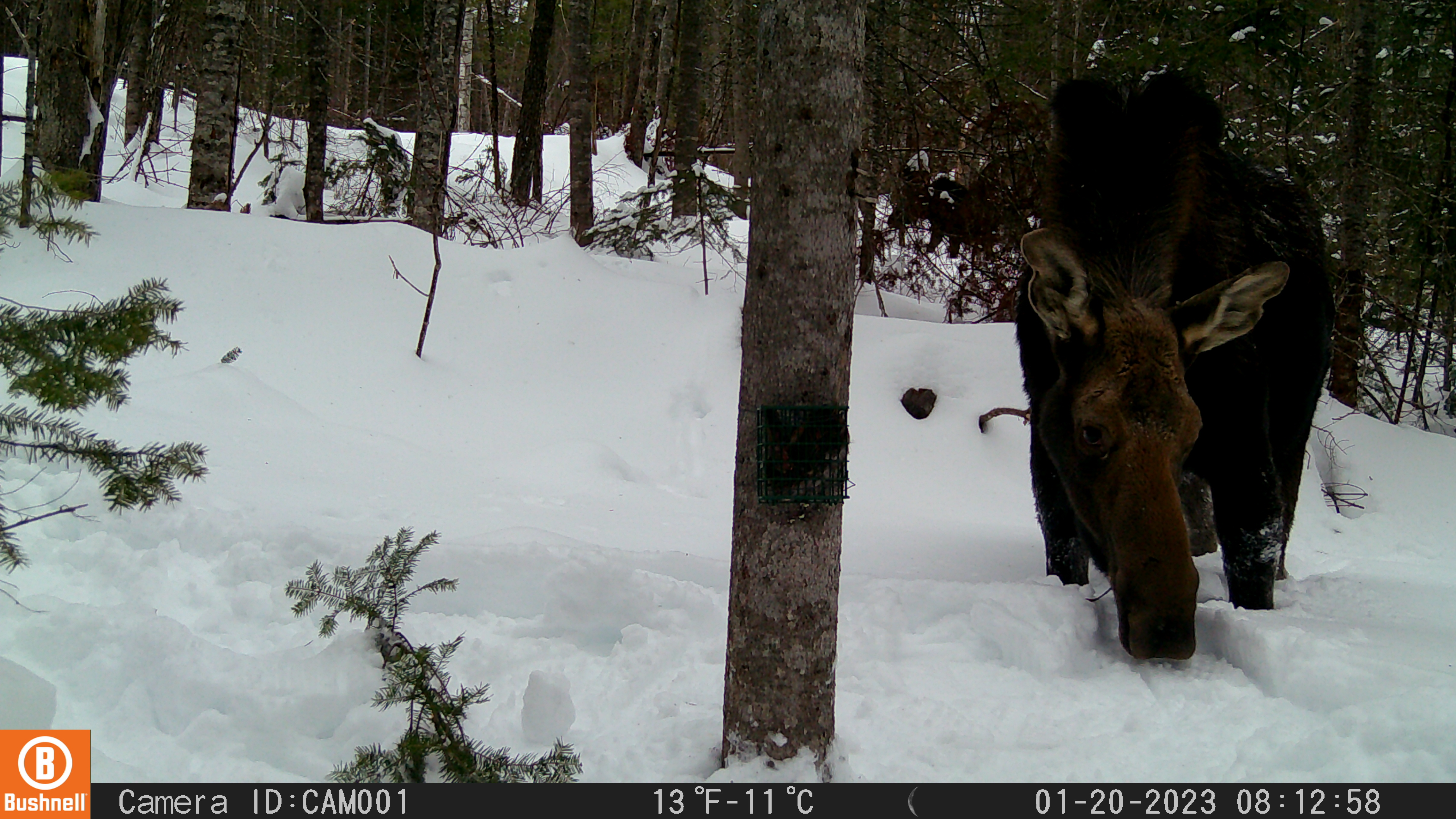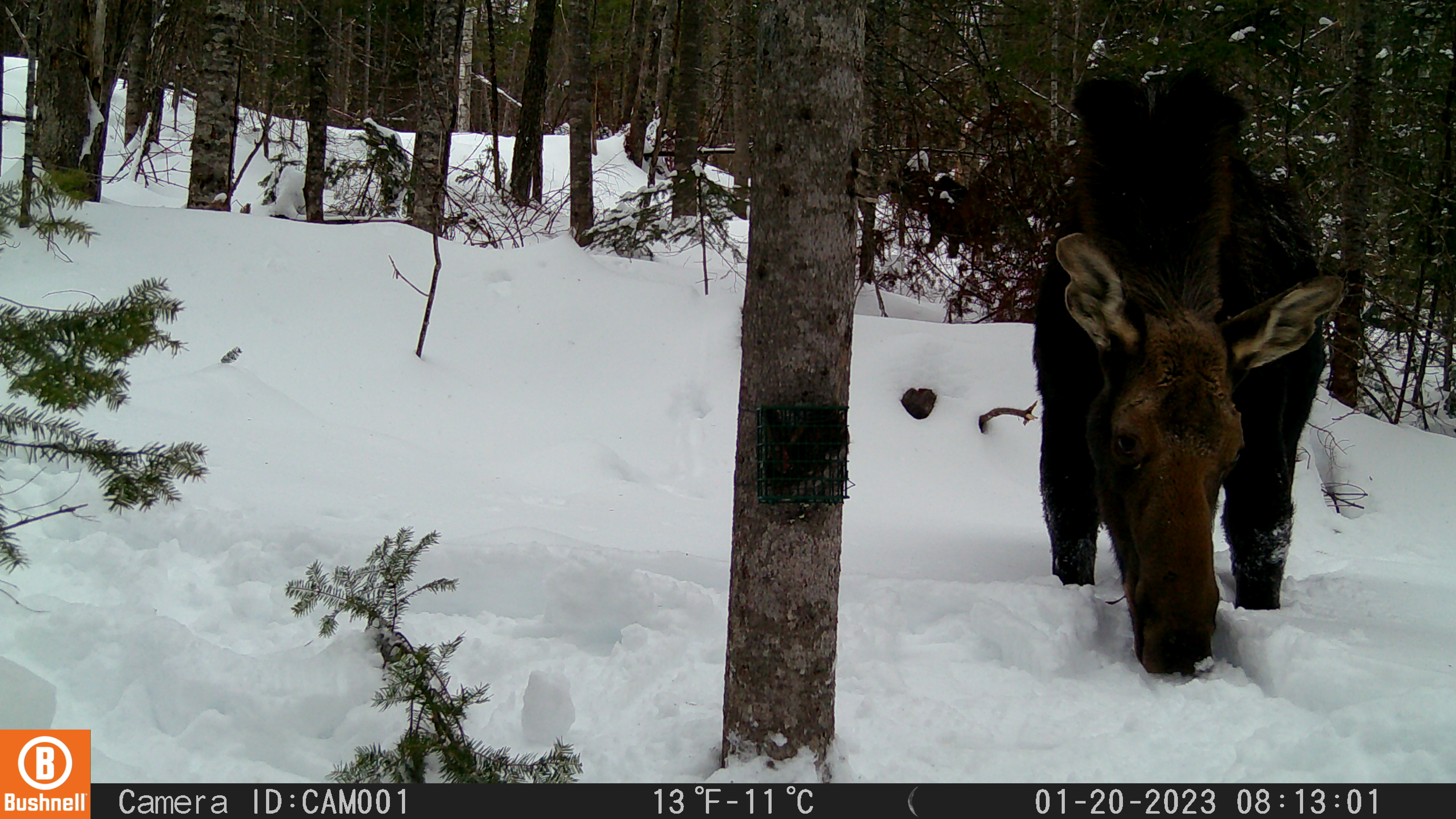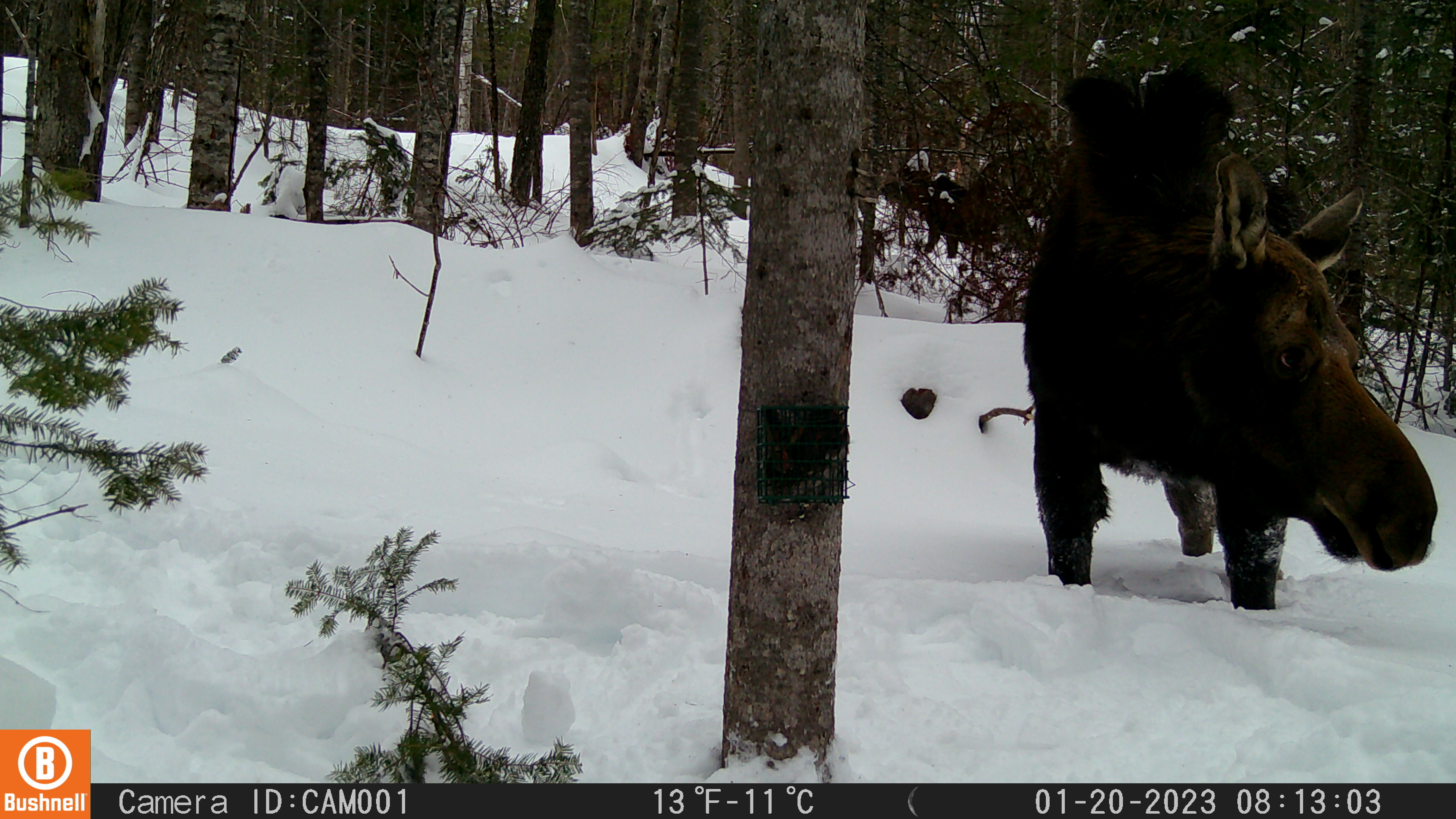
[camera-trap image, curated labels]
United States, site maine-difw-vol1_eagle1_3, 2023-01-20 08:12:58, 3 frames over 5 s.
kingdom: Animalia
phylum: Chordata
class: Mammalia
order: Artiodactyla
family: Cervidae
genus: Alces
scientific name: Alces alces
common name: moose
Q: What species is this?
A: Moose (Alces alces).